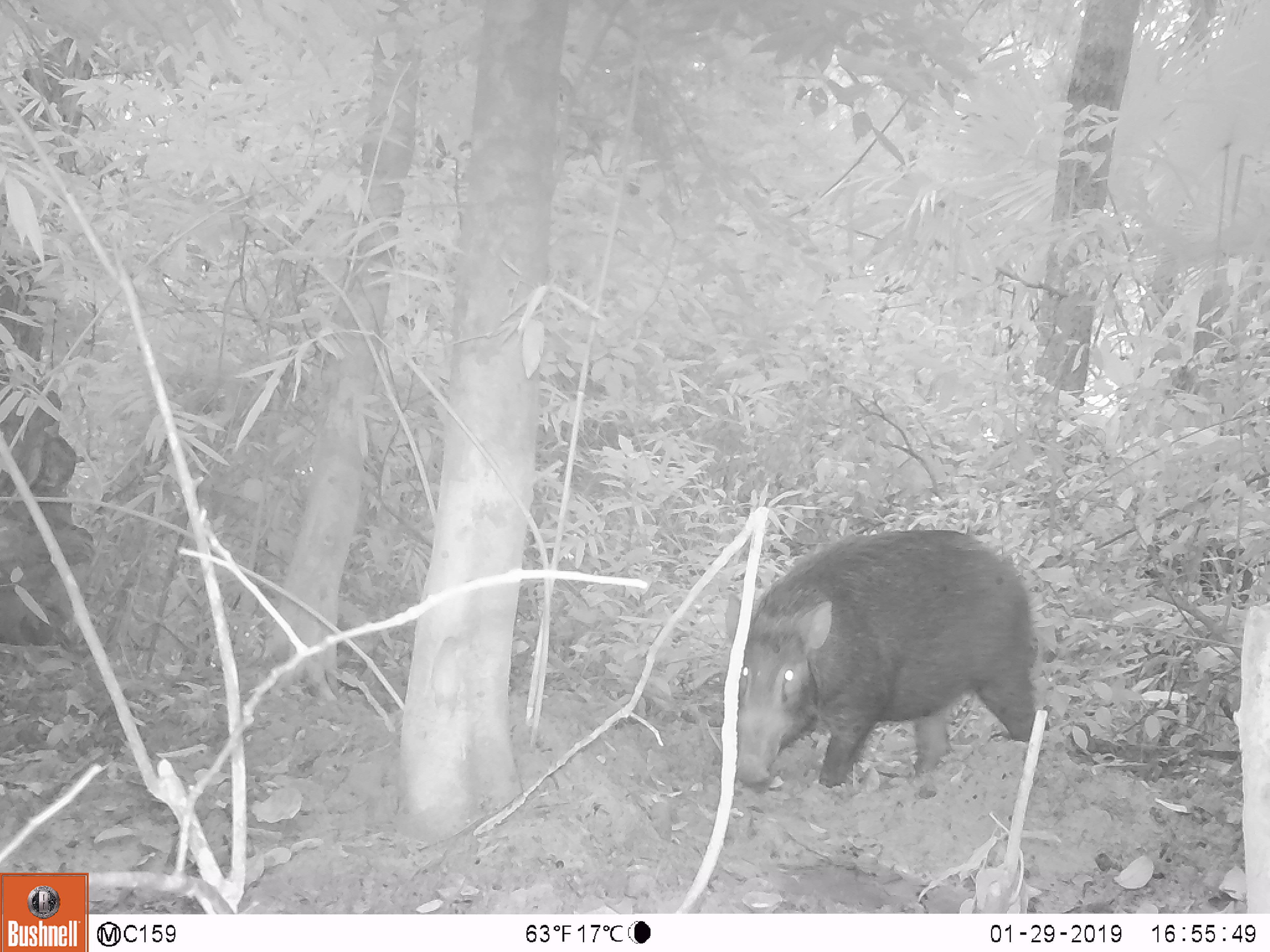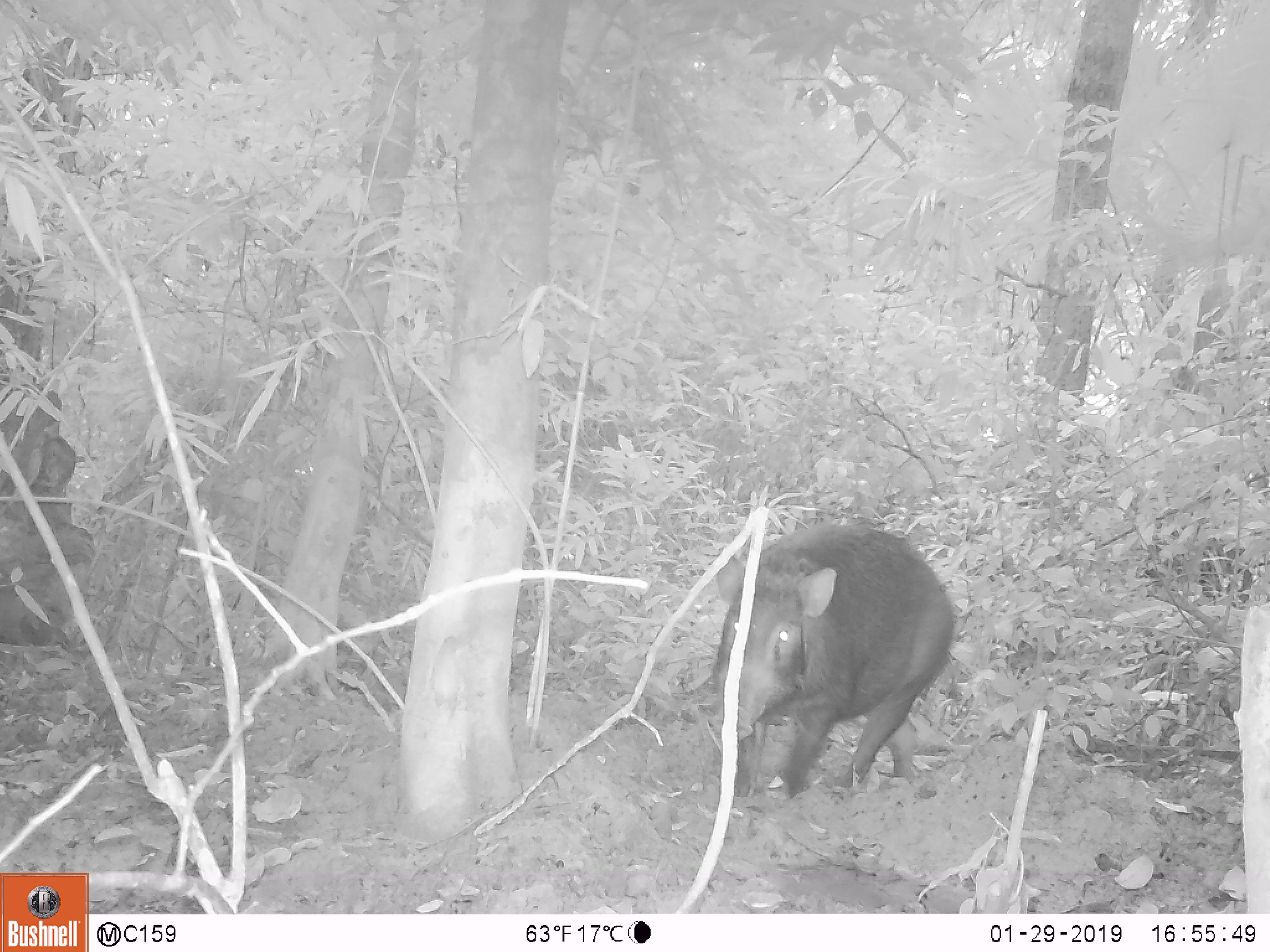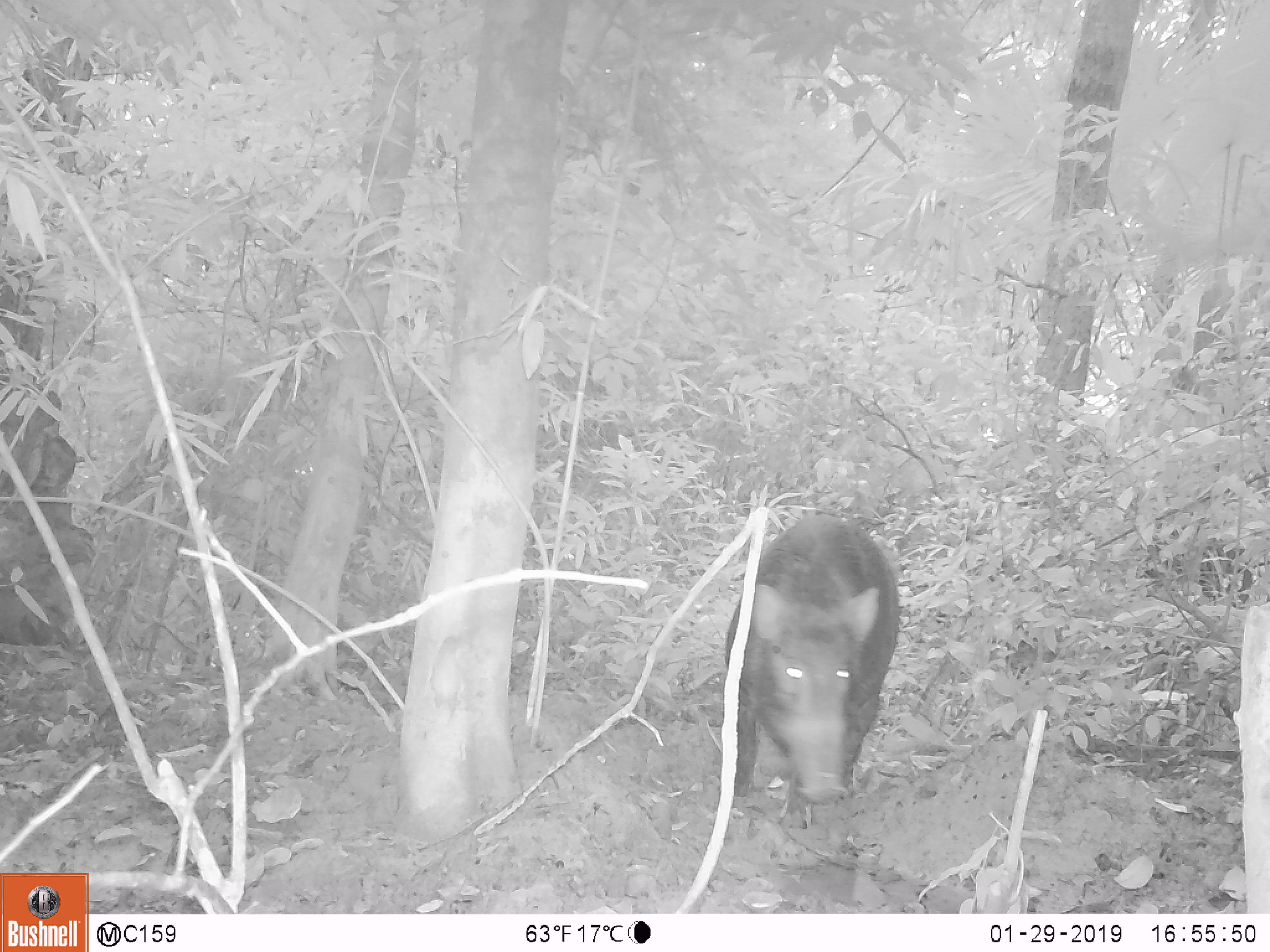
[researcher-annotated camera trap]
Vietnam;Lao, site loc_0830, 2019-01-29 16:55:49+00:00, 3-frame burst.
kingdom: Animalia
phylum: Chordata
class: Mammalia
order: Artiodactyla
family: Suidae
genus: Sus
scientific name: Sus scrofa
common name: eurasian wild pig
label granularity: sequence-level